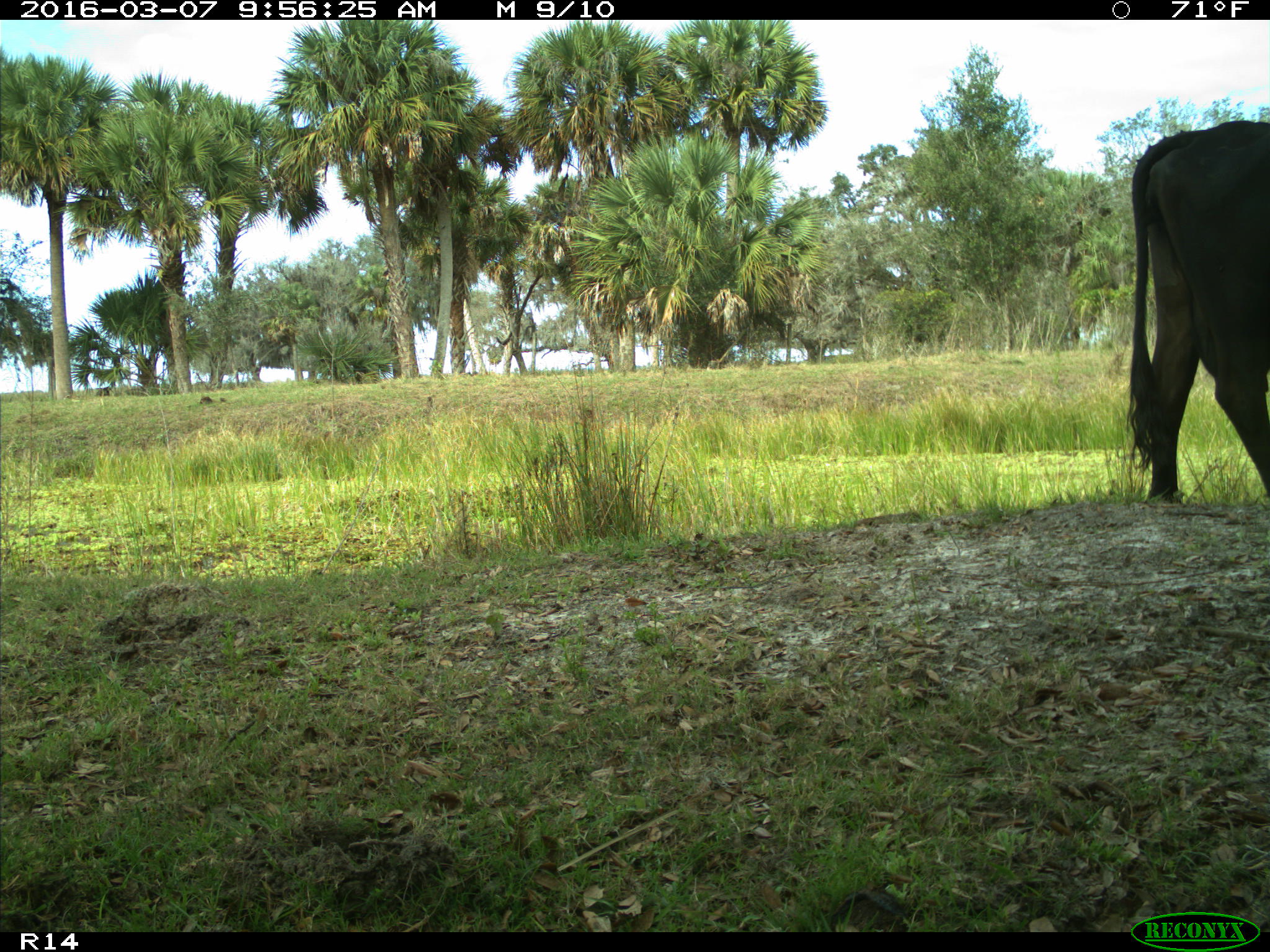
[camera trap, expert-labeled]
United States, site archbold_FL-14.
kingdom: Animalia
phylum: Chordata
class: Mammalia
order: Artiodactyla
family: Bovidae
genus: Bos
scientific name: Bos taurus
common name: domestic cow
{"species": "Bos taurus (domestic cow)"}